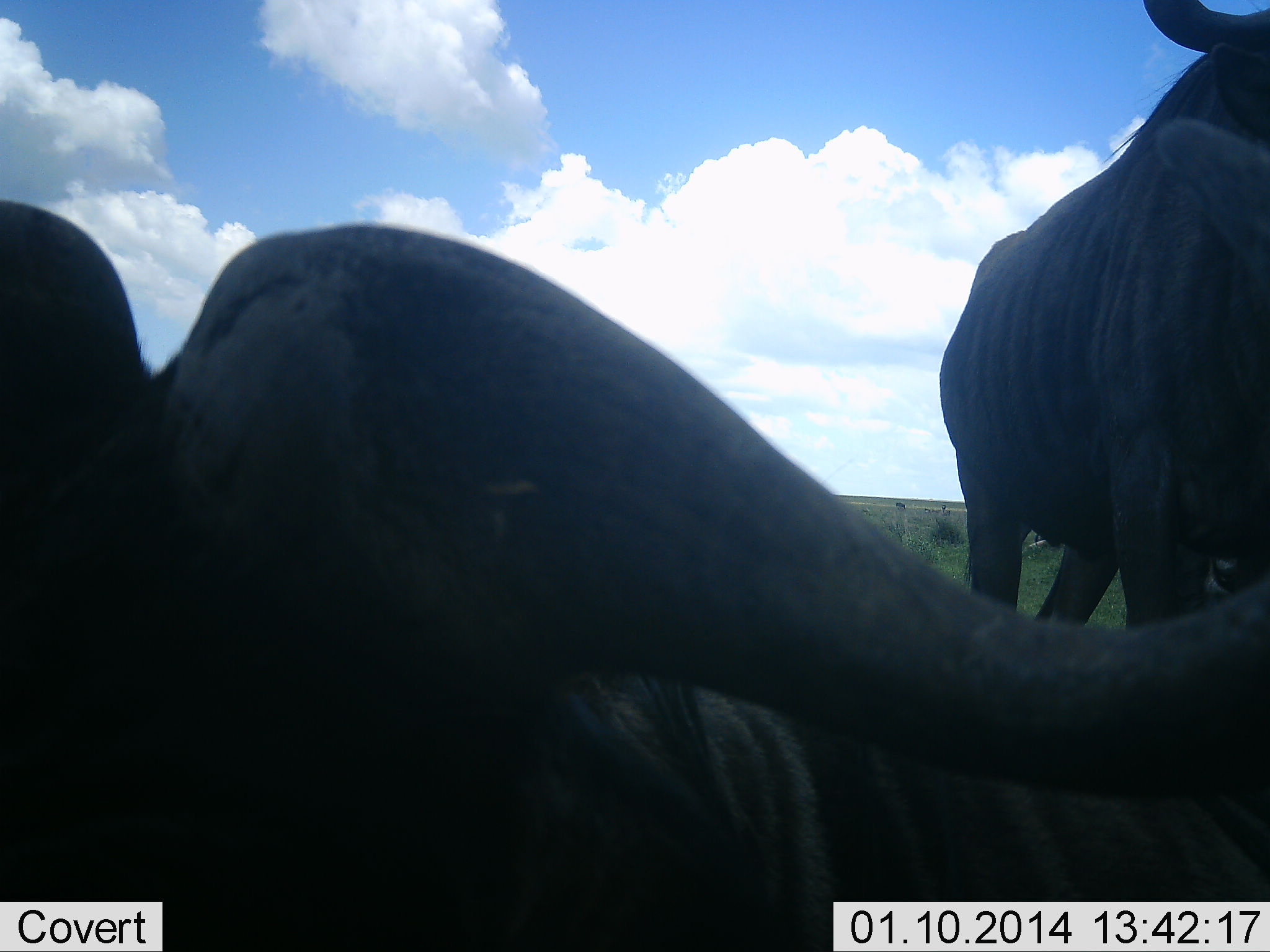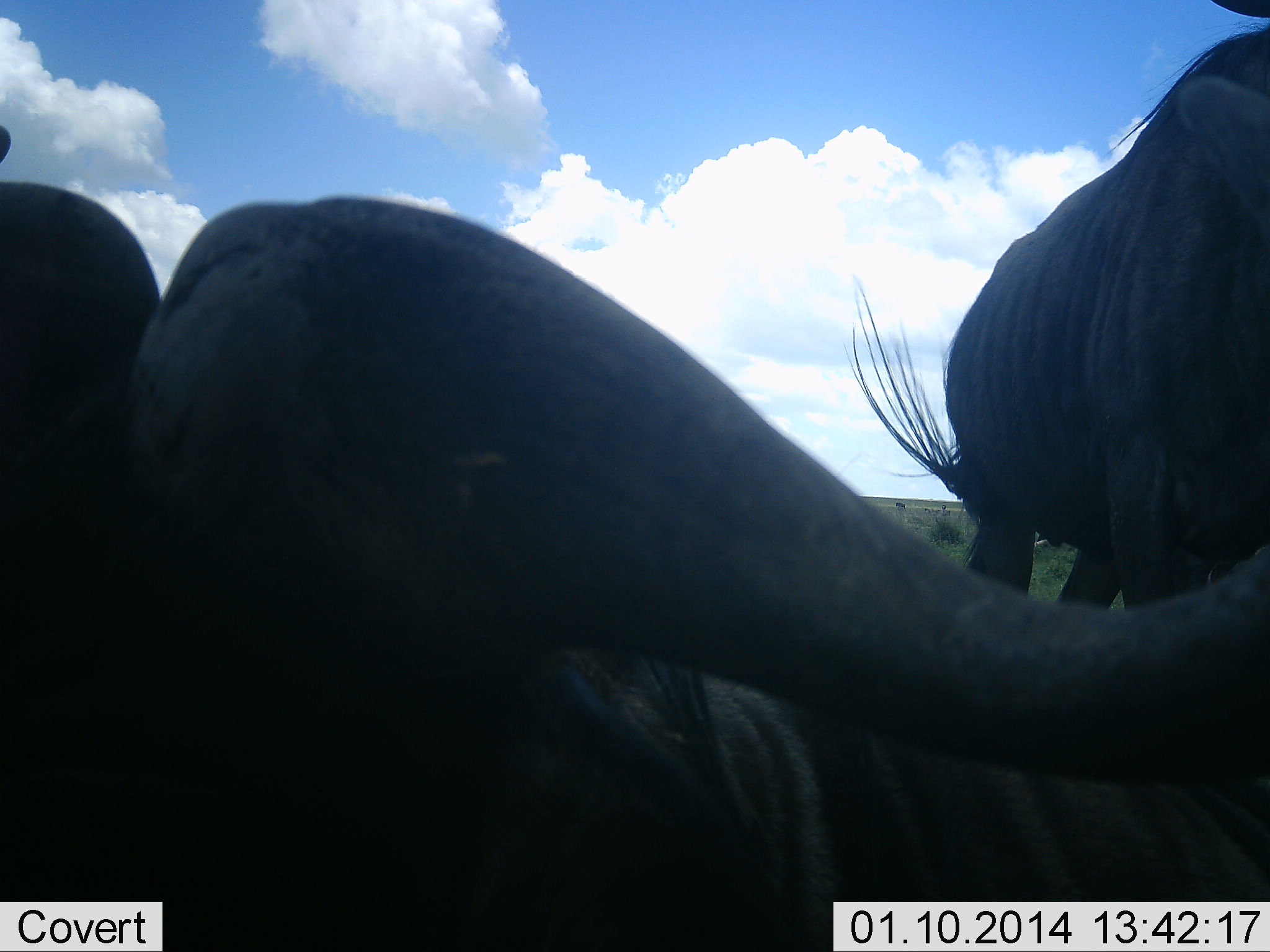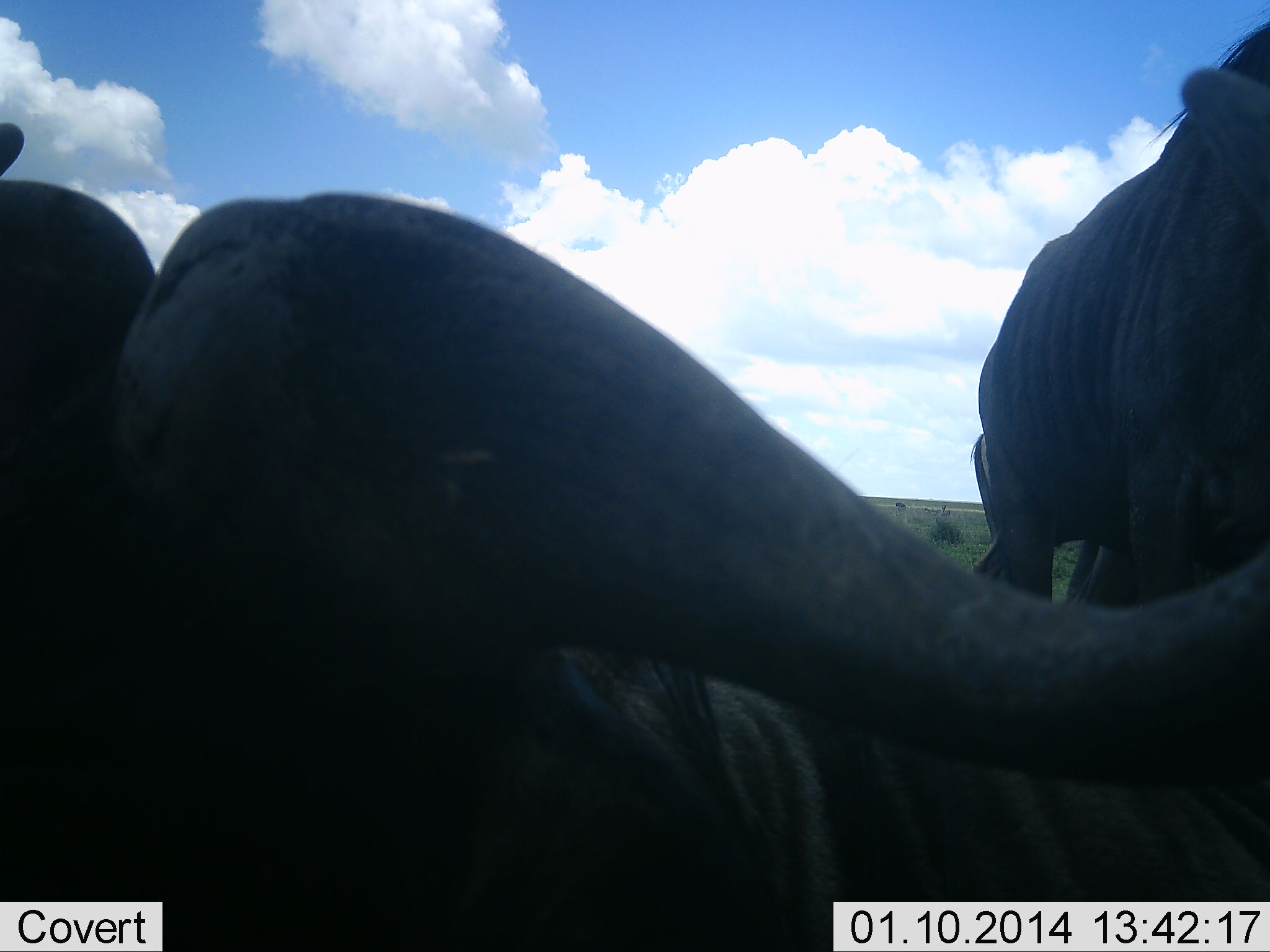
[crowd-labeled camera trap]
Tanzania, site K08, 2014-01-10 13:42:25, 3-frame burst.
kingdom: Animalia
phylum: Chordata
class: Mammalia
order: Artiodactyla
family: Bovidae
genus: Connochaetes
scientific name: Connochaetes taurinus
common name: blue wildebeest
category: wildebeest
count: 2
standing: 91%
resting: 77%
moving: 5%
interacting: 0%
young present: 0%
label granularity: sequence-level